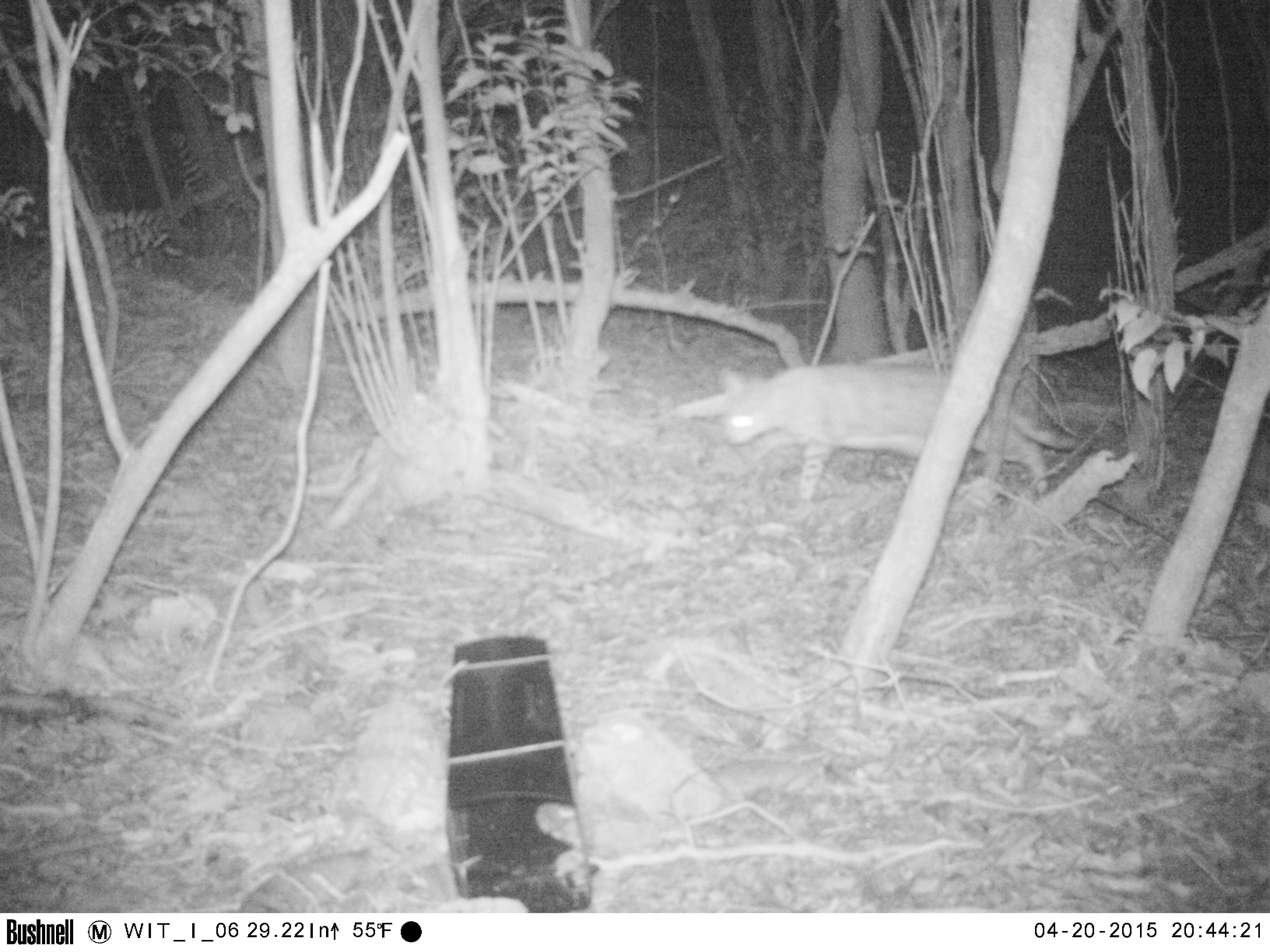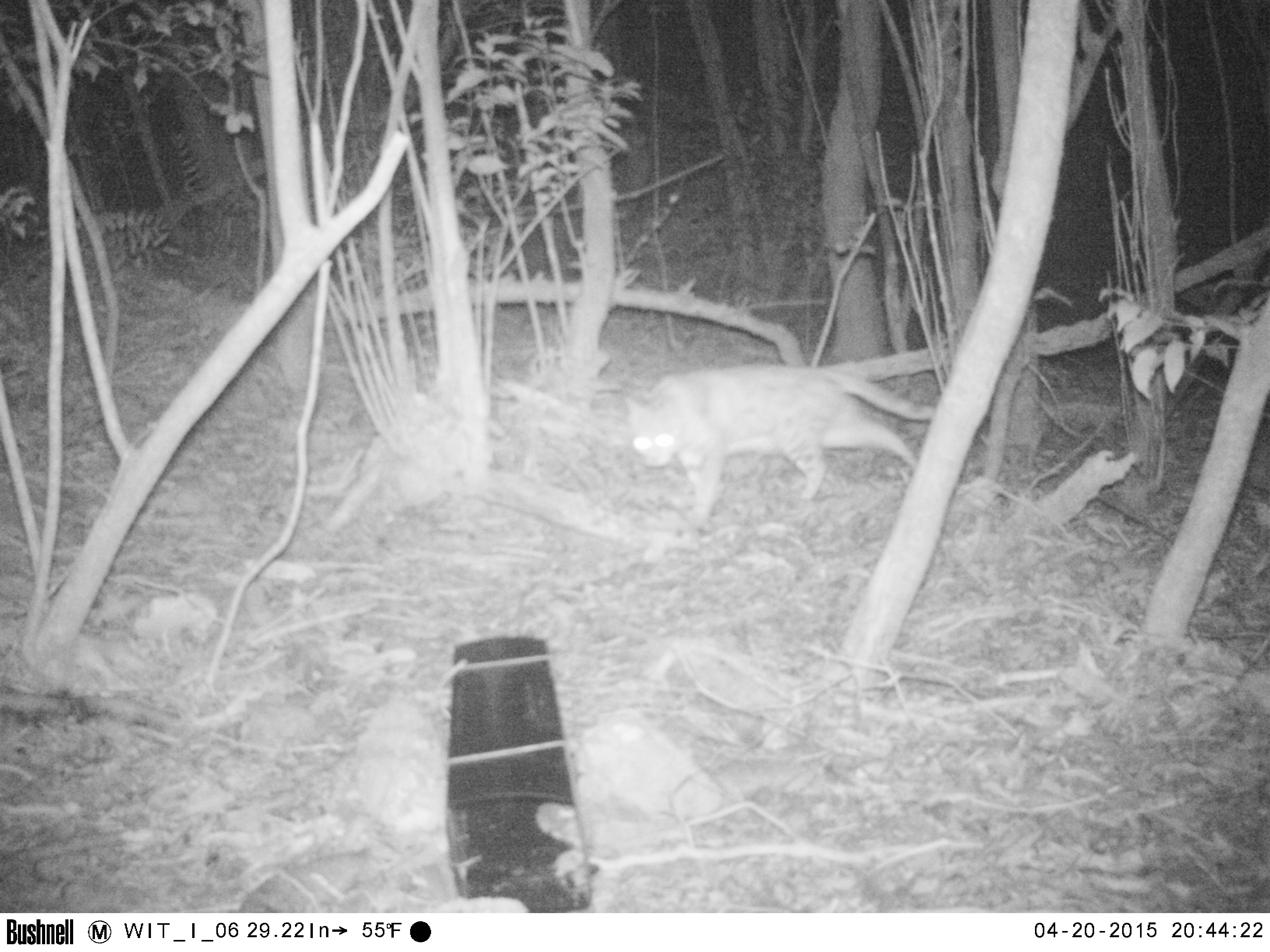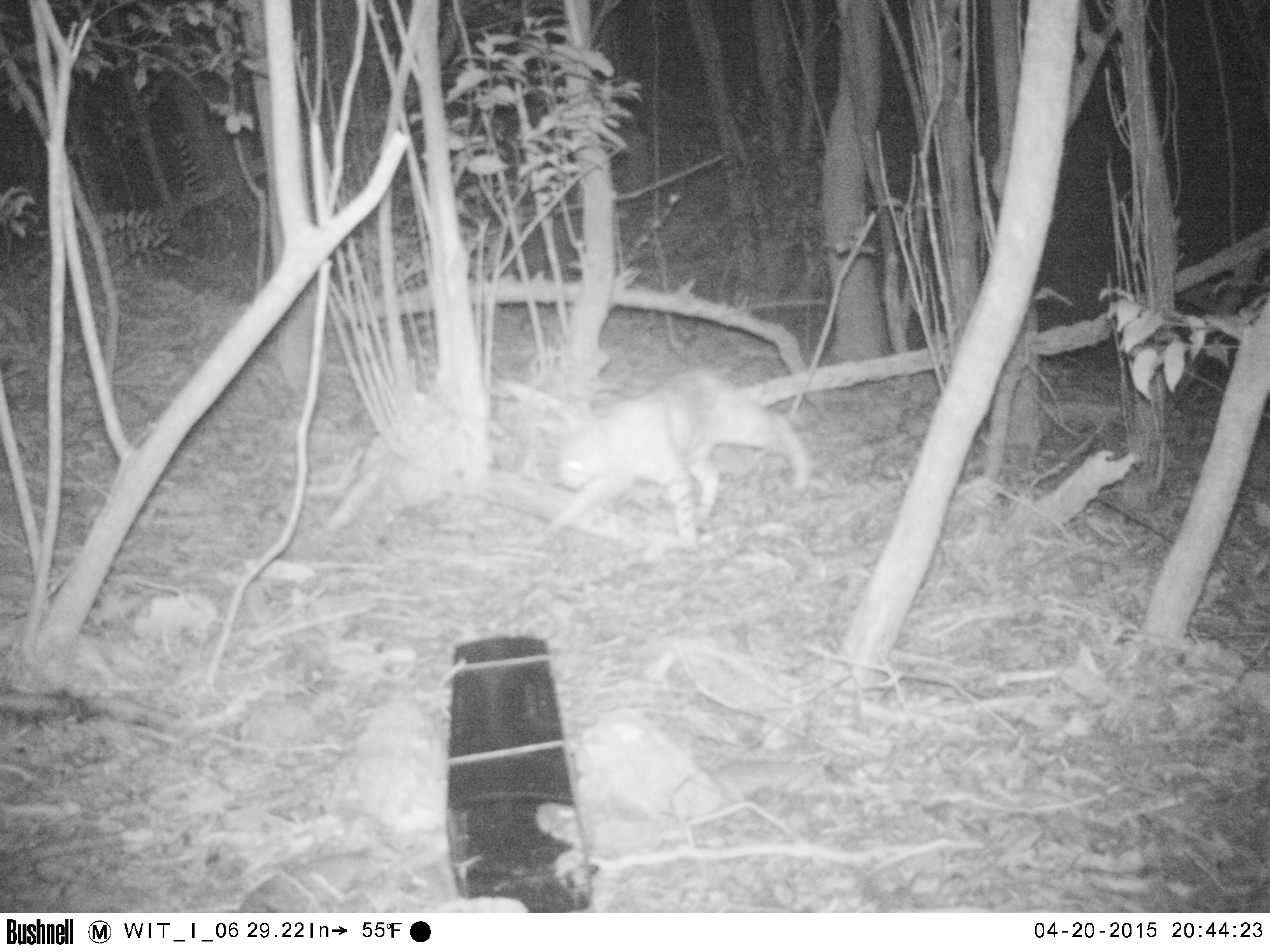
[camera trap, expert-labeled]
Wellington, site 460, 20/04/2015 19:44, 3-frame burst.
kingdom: Animalia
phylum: Chordata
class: Mammalia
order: Carnivora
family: Felidae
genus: Felis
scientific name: Felis catus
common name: cat